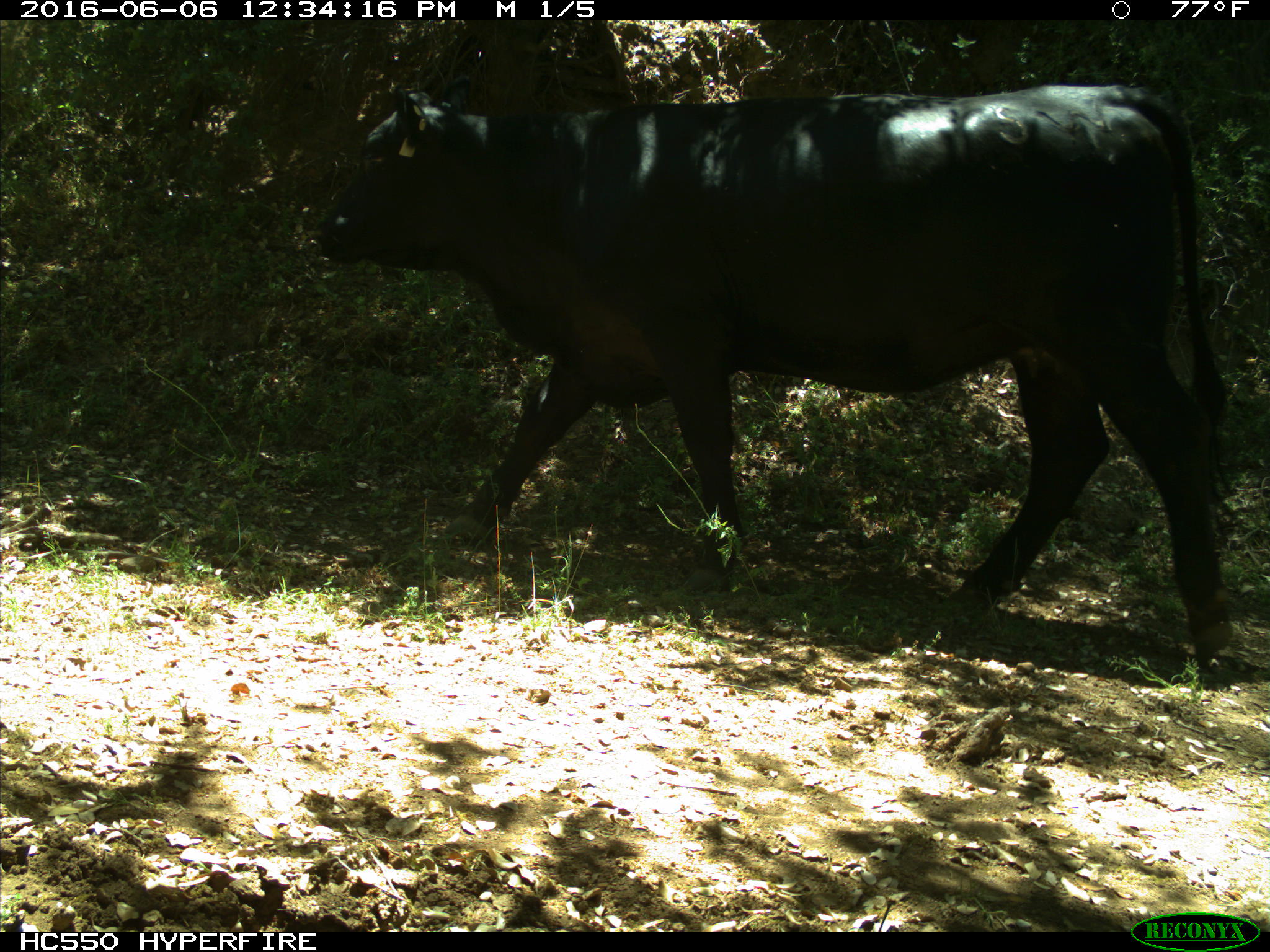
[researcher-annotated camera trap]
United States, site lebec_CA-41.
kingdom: Animalia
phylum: Chordata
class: Mammalia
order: Artiodactyla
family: Bovidae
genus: Bos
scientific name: Bos taurus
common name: domestic cow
Bos taurus (domestic cow).